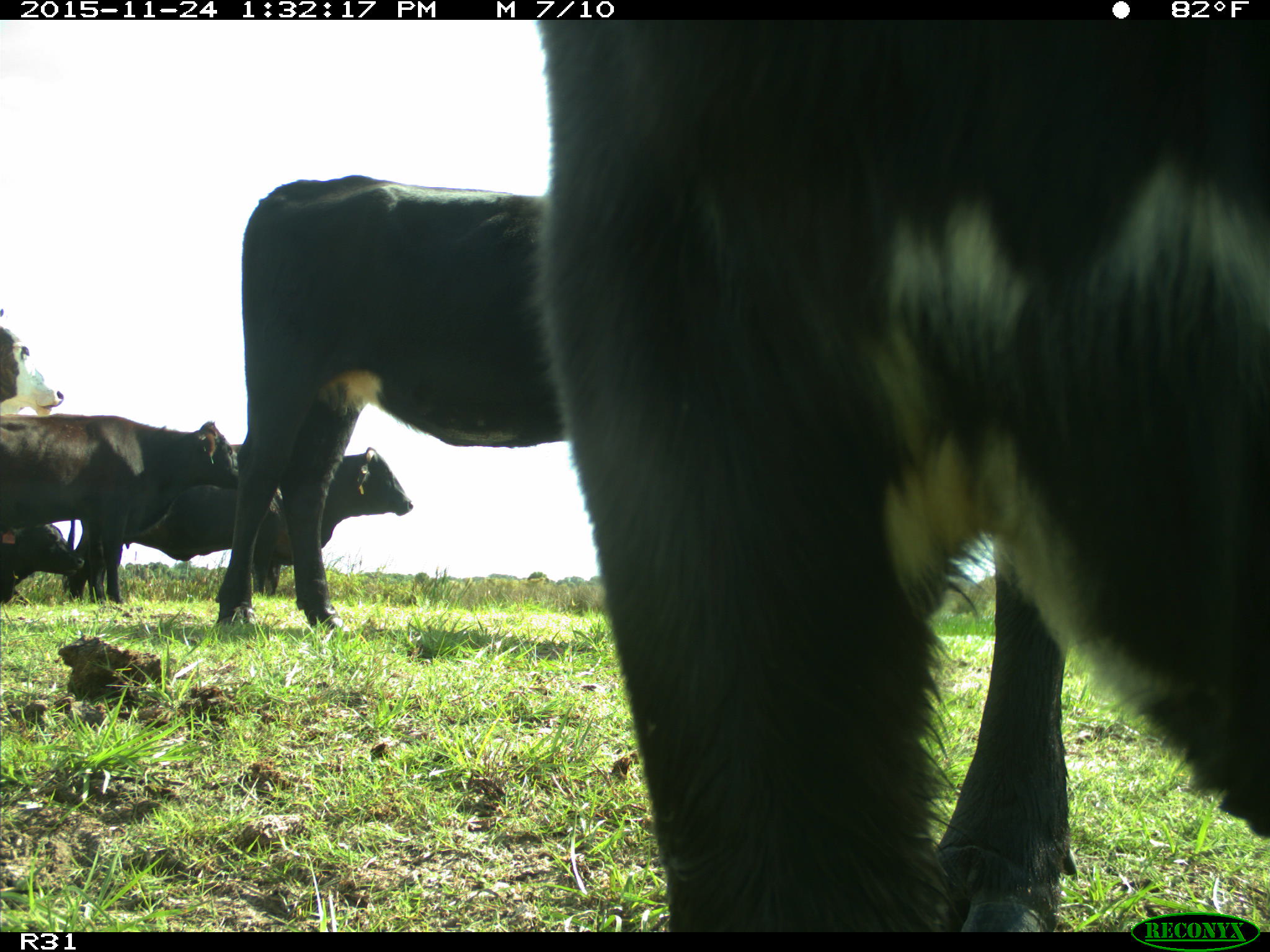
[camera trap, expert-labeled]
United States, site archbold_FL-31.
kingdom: Animalia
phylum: Chordata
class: Mammalia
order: Artiodactyla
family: Bovidae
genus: Bos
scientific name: Bos taurus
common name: domestic cow